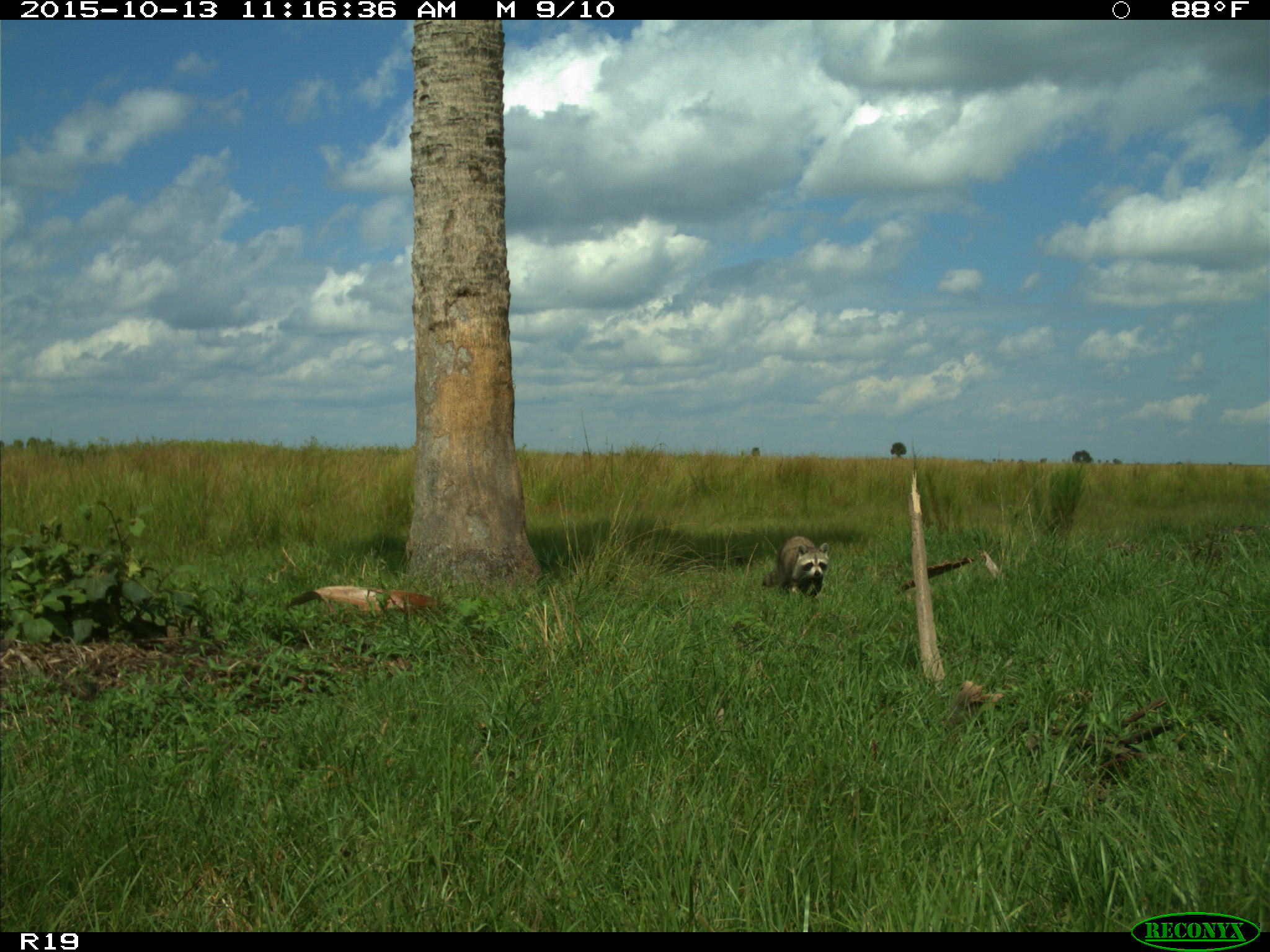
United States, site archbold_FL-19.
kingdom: Animalia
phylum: Chordata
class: Mammalia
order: Carnivora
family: Procyonidae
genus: Procyon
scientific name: Procyon lotor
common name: common raccoon